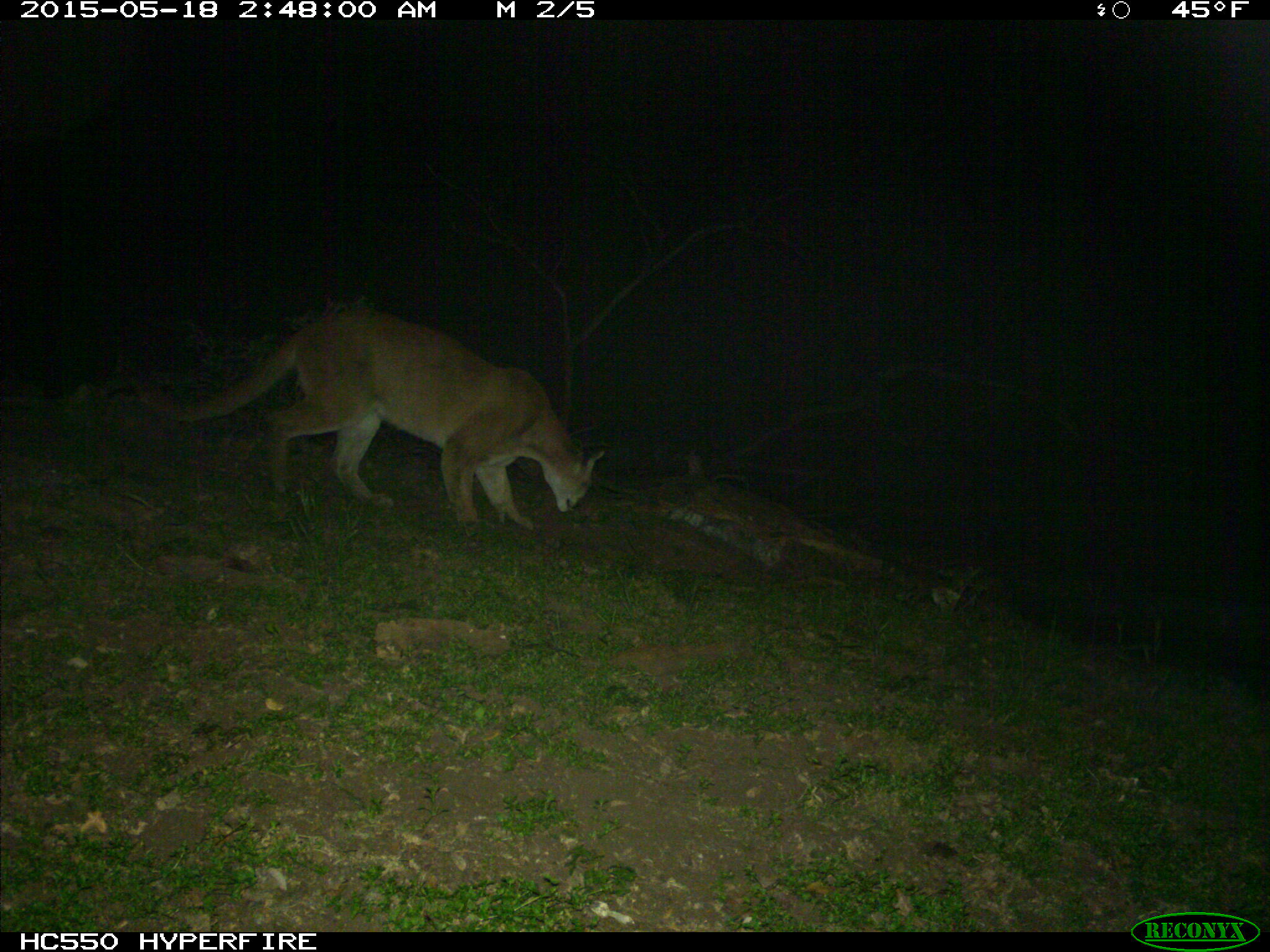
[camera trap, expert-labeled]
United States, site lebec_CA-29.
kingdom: Animalia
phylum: Chordata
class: Mammalia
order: Carnivora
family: Felidae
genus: Puma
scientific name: Puma concolor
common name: mountain lion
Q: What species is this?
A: Puma concolor (mountain lion).